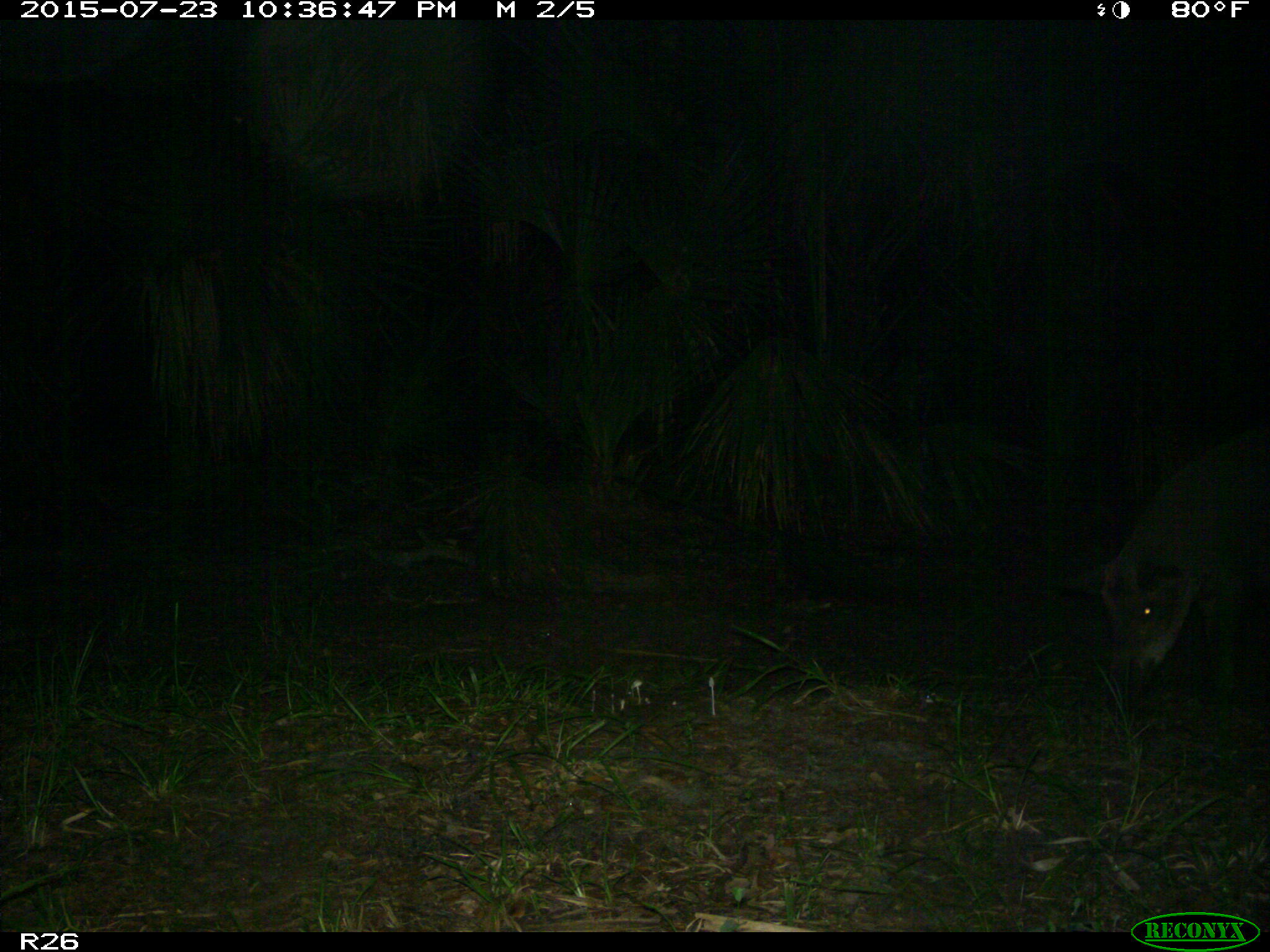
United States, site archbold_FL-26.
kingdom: Animalia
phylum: Chordata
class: Mammalia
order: Artiodactyla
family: Suidae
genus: Sus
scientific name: Sus scrofa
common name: wild boar